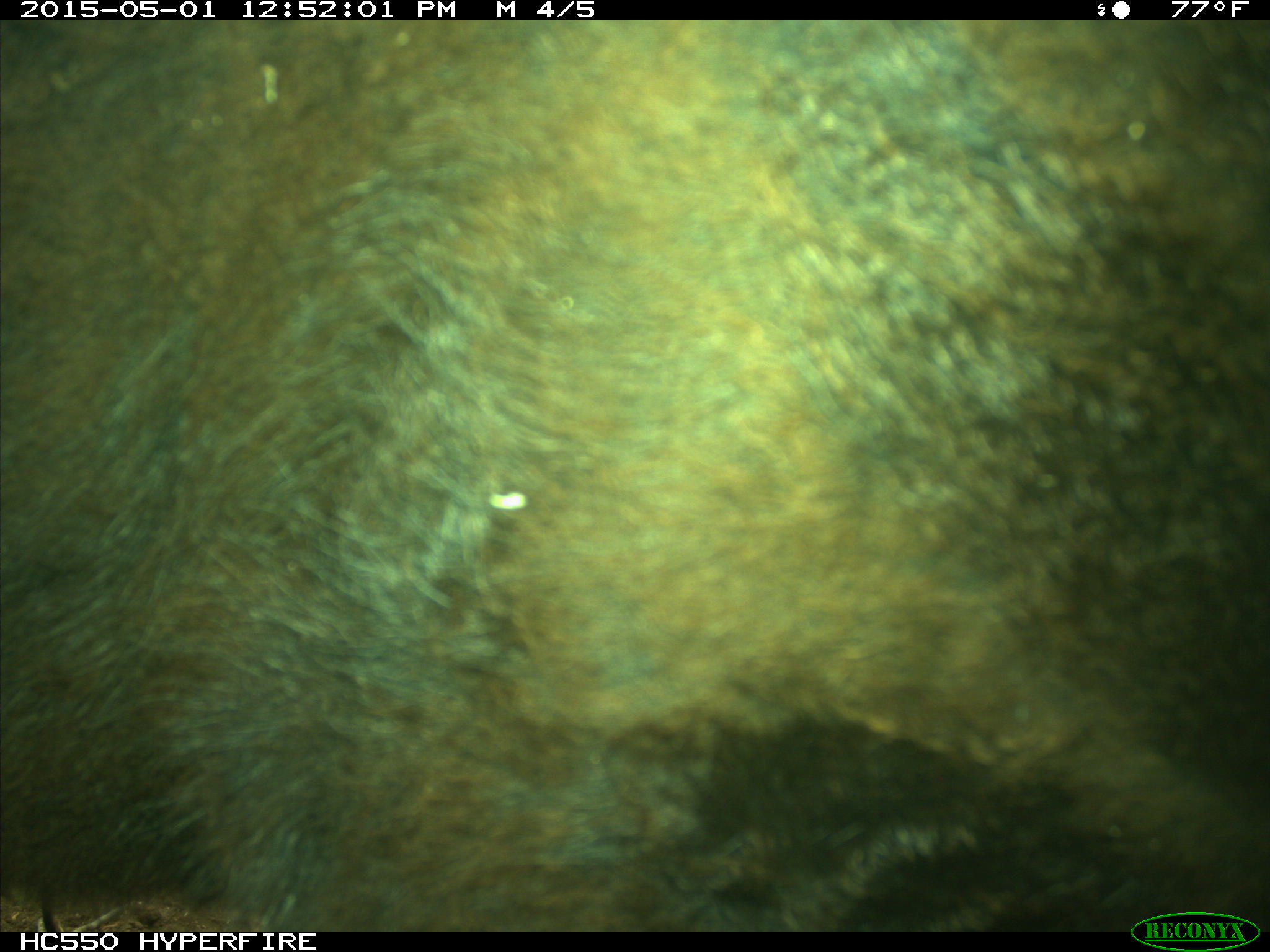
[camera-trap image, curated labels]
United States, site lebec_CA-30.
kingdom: Animalia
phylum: Chordata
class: Mammalia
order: Artiodactyla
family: Bovidae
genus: Bos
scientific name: Bos taurus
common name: domestic cow